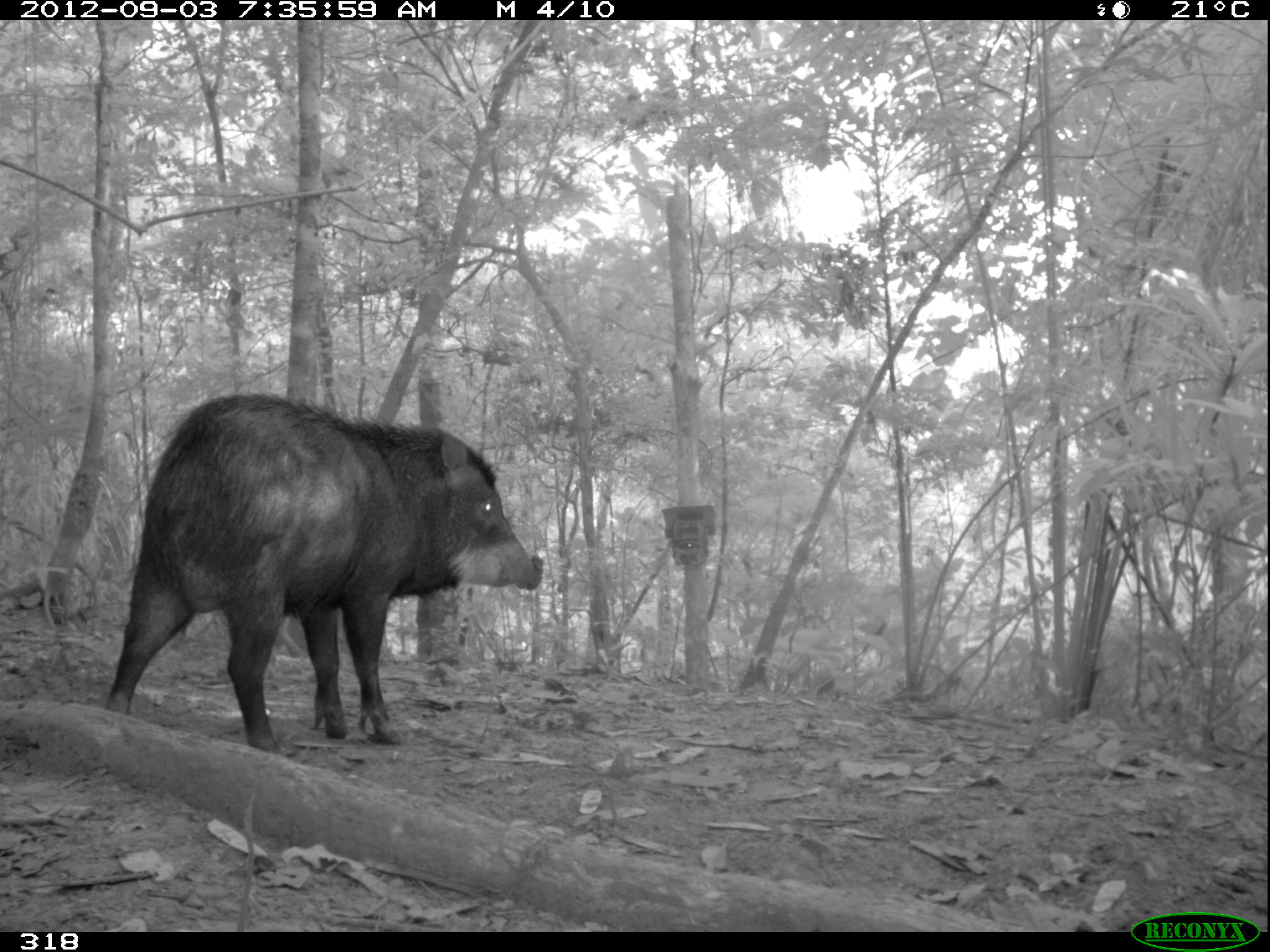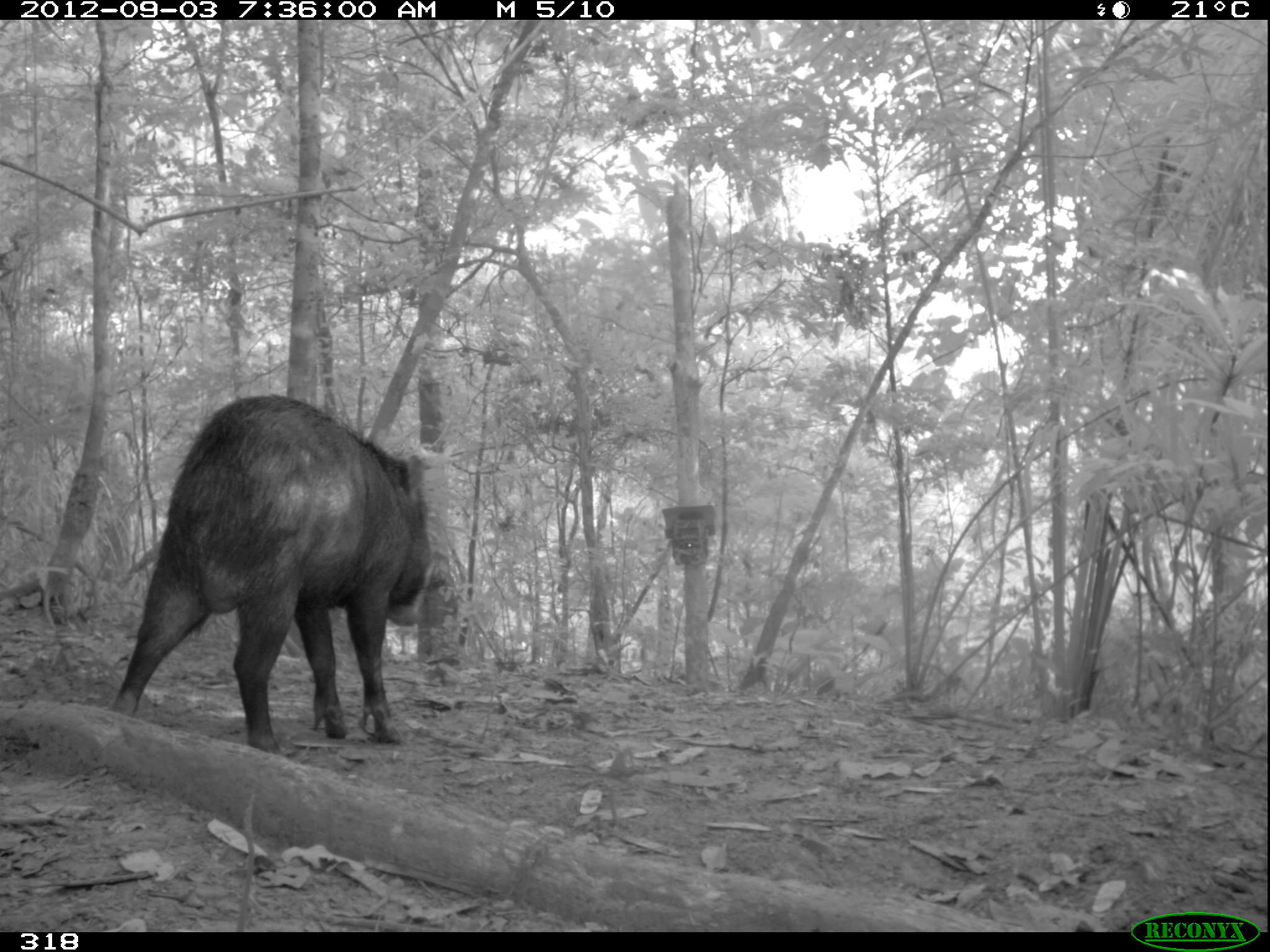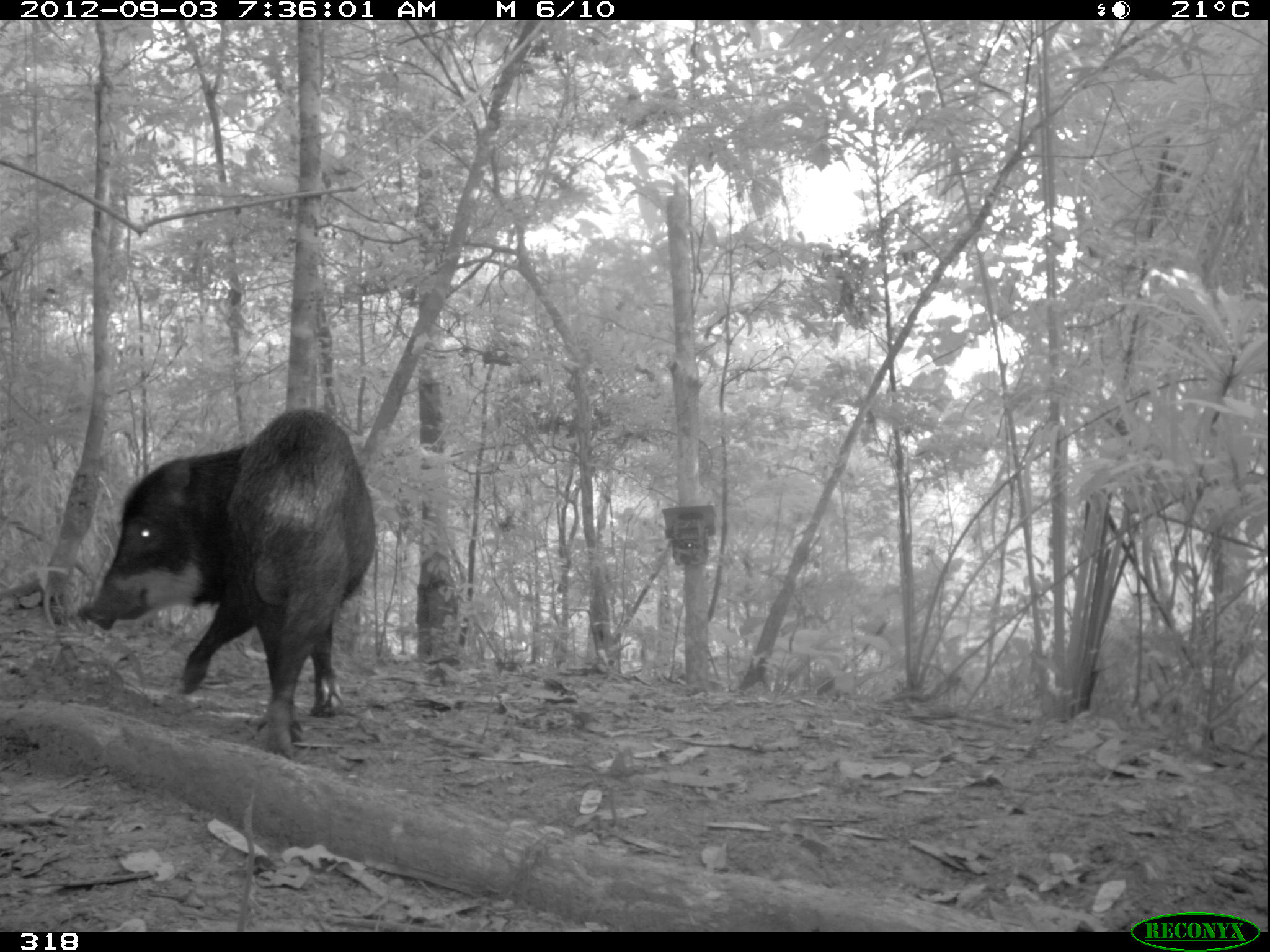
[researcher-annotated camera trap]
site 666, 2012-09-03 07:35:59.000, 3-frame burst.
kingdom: Animalia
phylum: Chordata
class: Mammalia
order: Artiodactyla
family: Tayassuidae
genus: Tayassu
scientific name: Tayassu pecari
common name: white-lipped peccary